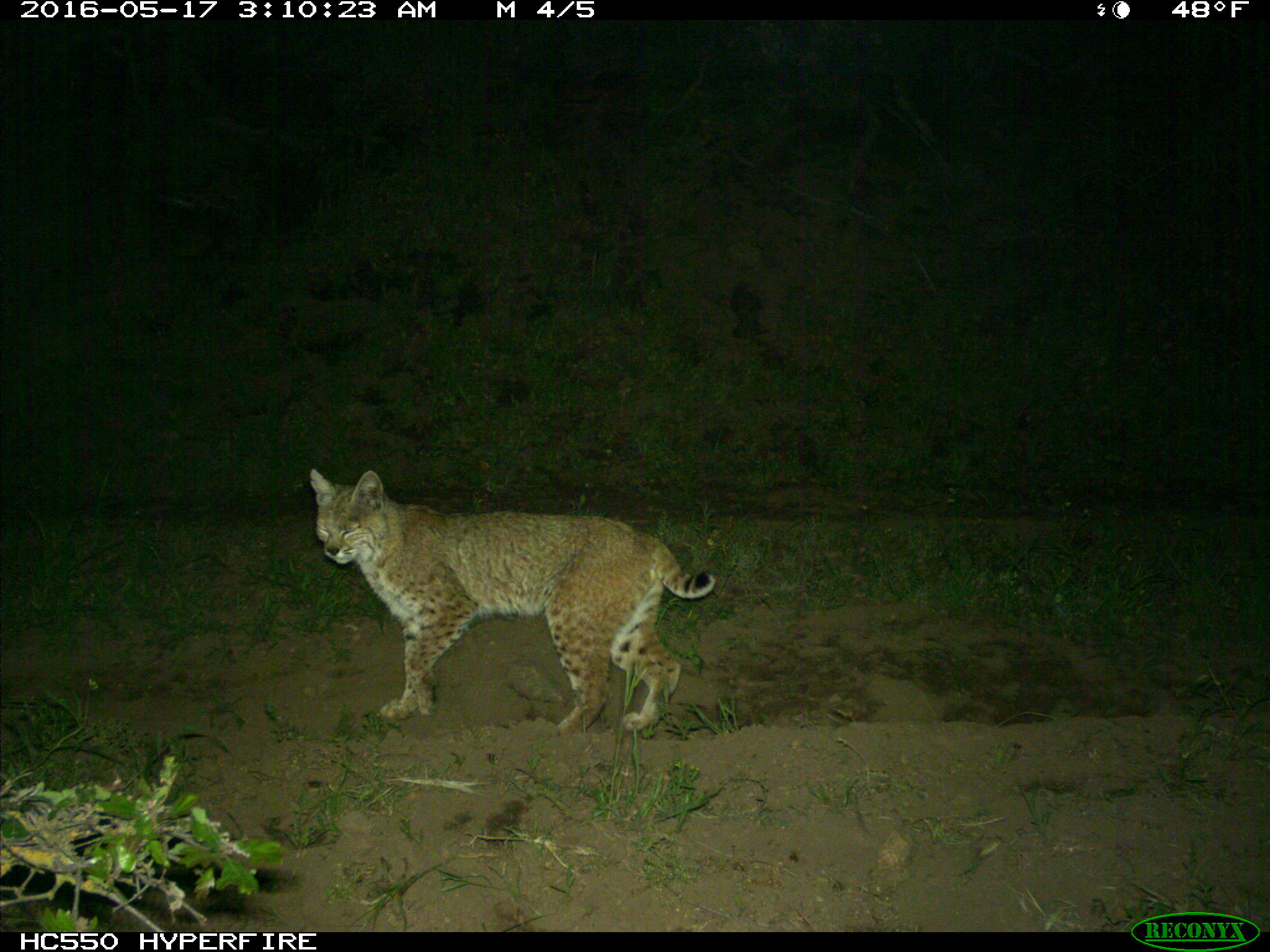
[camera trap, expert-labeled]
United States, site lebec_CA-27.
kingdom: Animalia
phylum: Chordata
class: Mammalia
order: Carnivora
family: Felidae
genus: Lynx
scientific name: Lynx rufus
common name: bobcat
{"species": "Lynx rufus (bobcat)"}